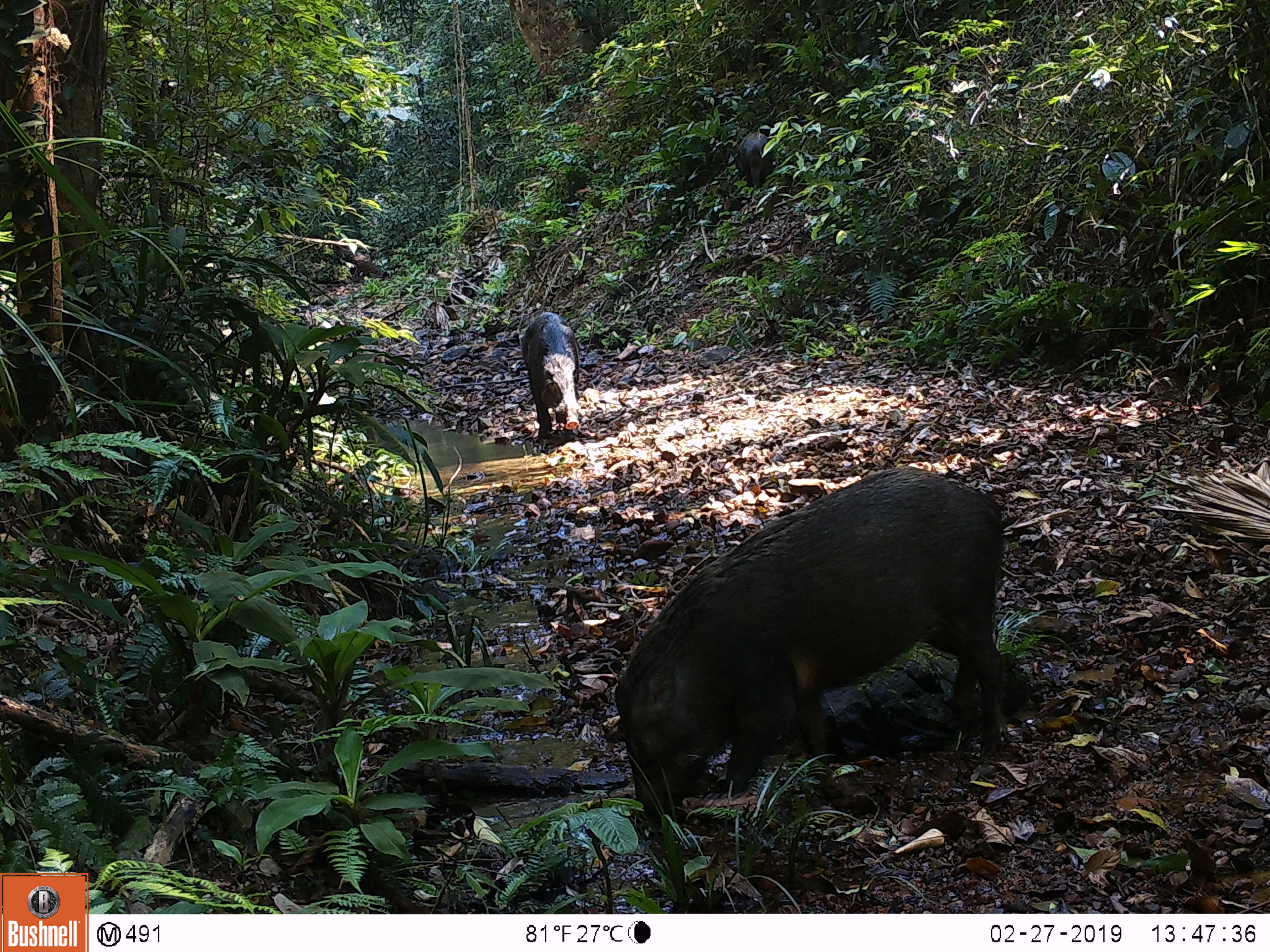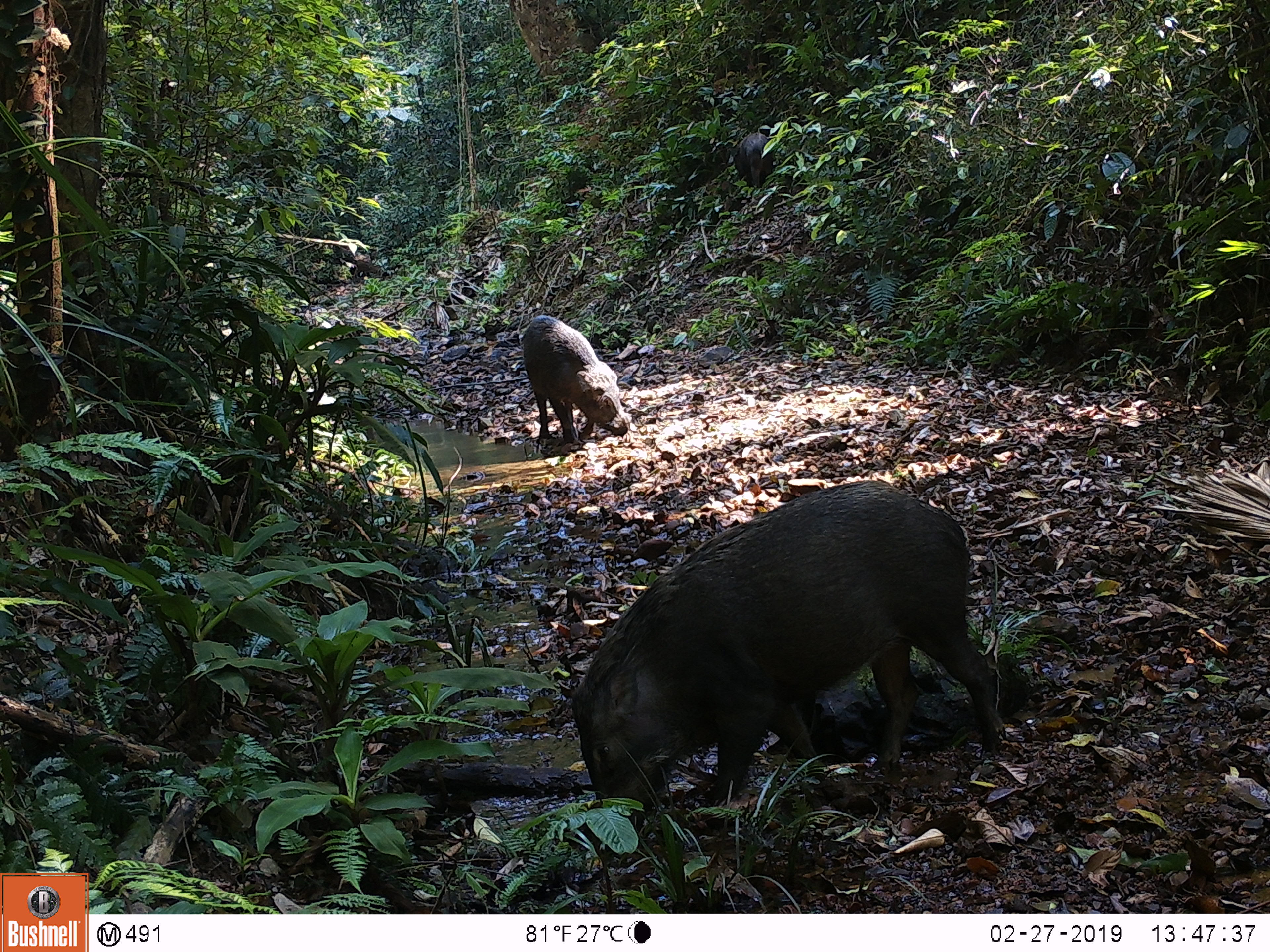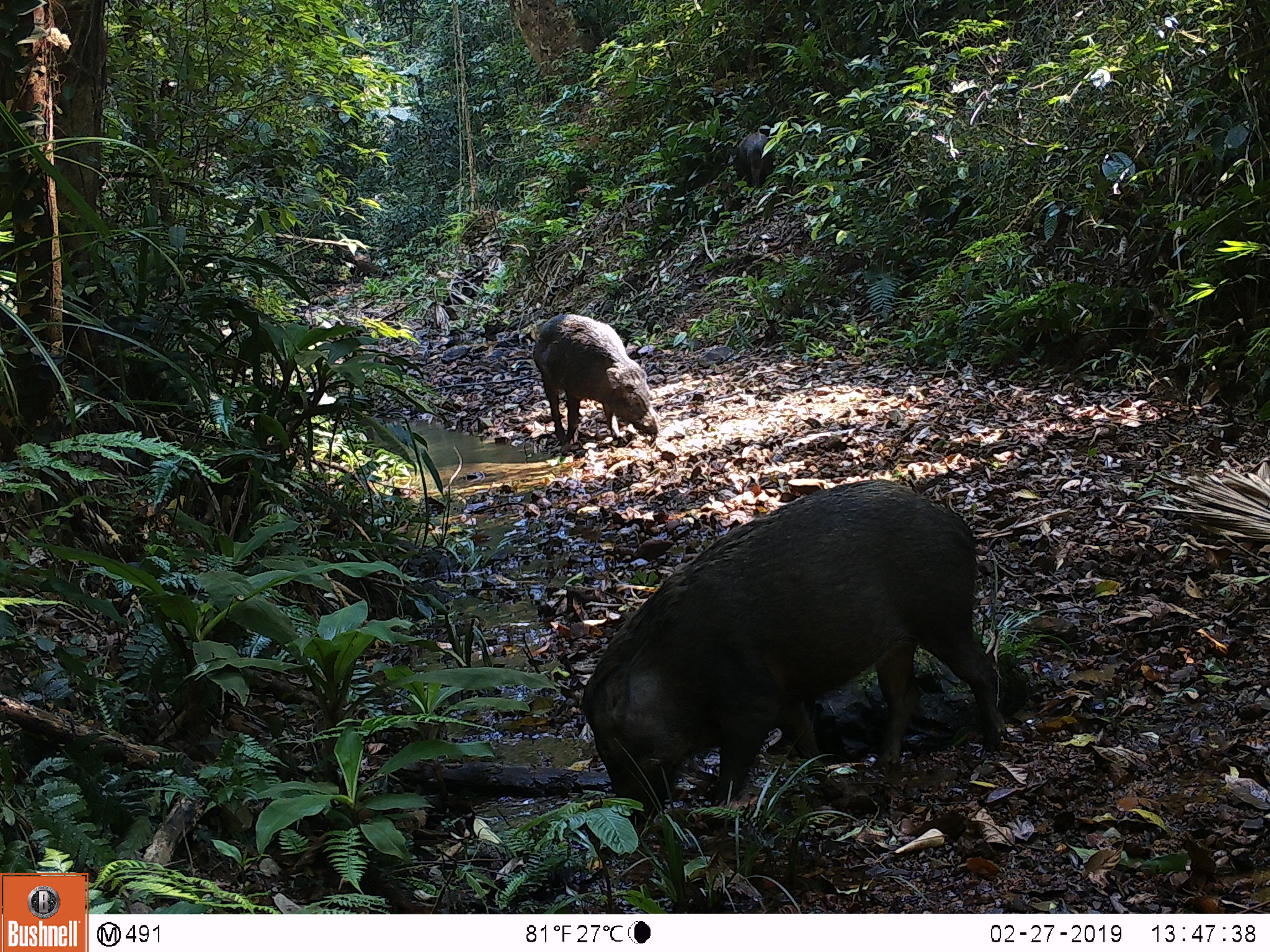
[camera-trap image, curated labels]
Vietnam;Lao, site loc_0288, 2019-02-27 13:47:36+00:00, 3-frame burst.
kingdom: Animalia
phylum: Chordata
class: Mammalia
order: Artiodactyla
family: Suidae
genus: Sus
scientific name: Sus scrofa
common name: eurasian wild pig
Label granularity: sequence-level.